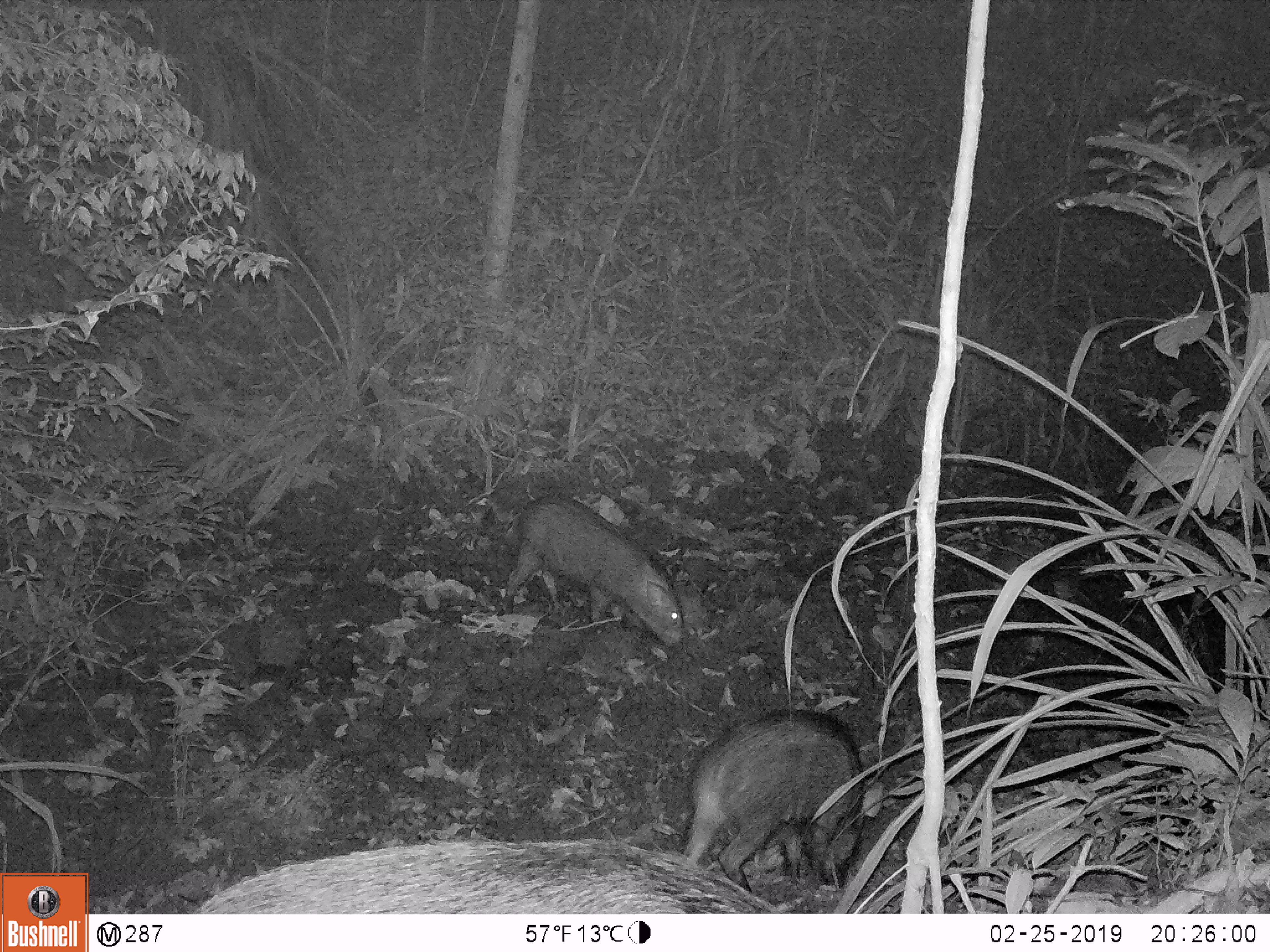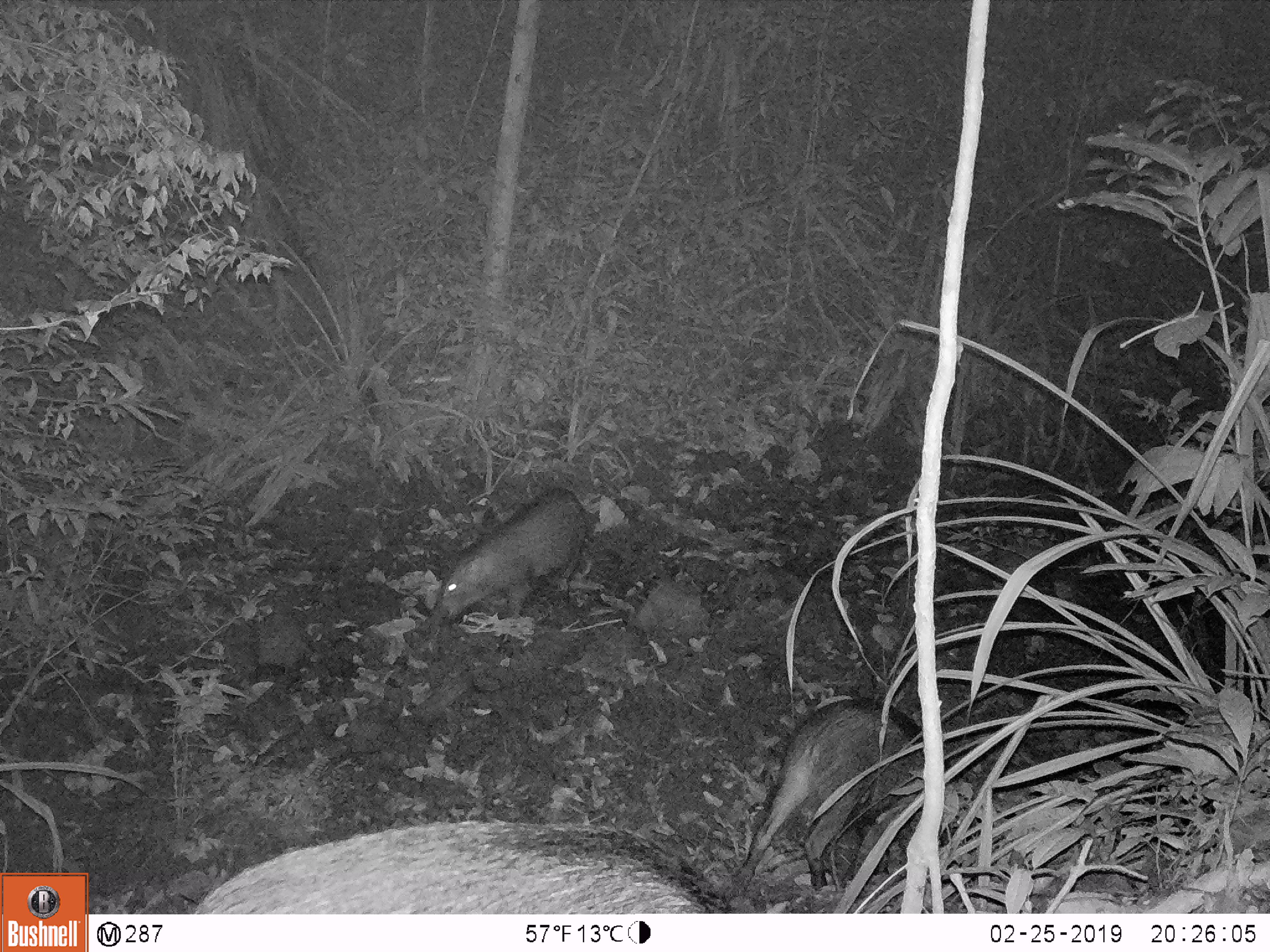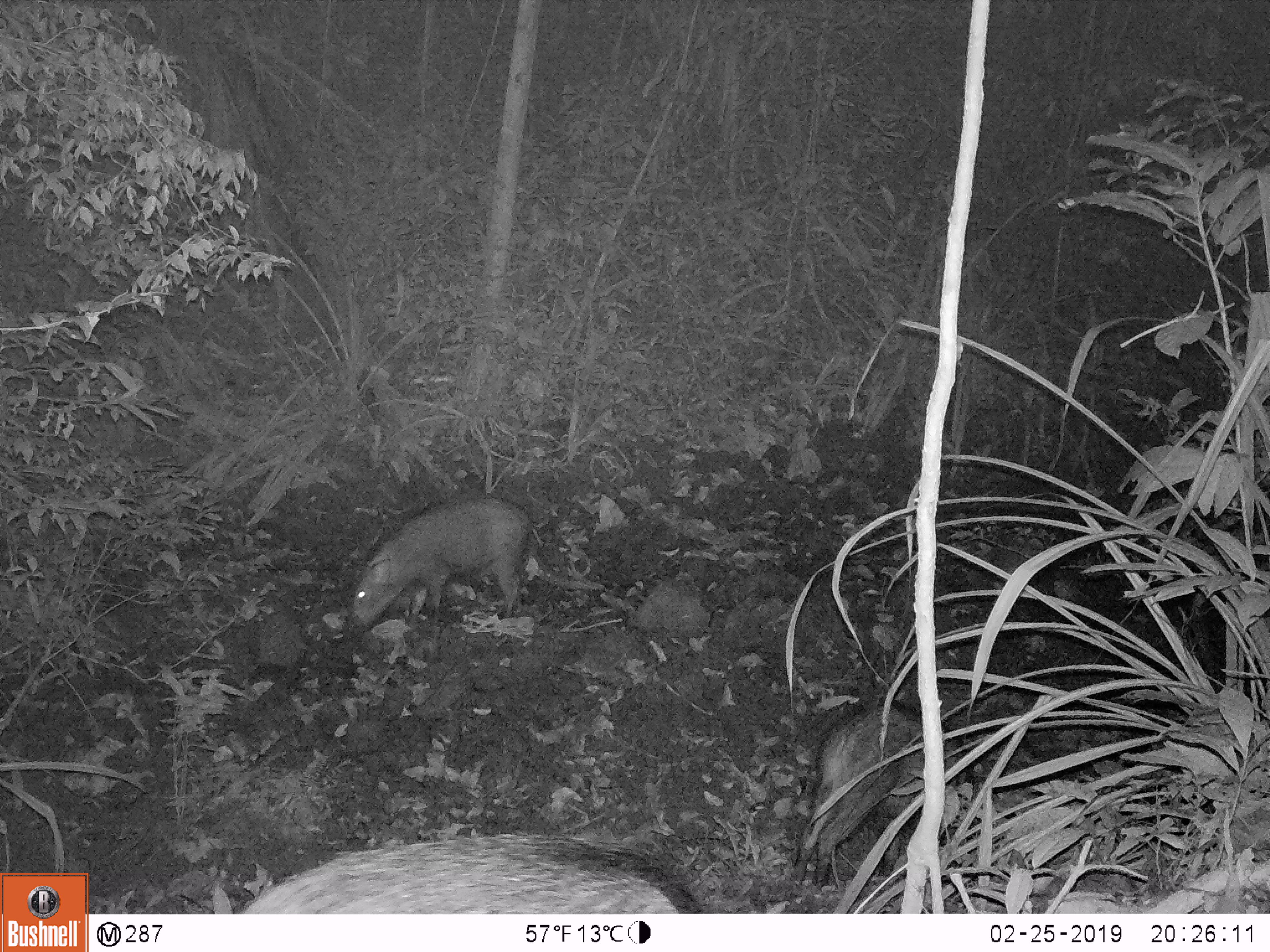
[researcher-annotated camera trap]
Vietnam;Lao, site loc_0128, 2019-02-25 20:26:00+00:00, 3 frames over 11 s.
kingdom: Animalia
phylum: Chordata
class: Mammalia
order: Artiodactyla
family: Suidae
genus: Sus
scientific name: Sus scrofa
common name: eurasian wild pig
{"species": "eurasian wild pig (Sus scrofa)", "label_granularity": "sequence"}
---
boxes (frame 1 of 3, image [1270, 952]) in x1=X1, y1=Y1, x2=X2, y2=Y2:
eurasian wild pig: x1=189, y1=839, x2=784, y2=914; x1=684, y1=709, x2=865, y2=893; x1=504, y1=494, x2=683, y2=648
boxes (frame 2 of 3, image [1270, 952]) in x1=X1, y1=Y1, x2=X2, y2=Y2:
eurasian wild pig: x1=193, y1=820, x2=729, y2=914; x1=732, y1=697, x2=924, y2=891; x1=438, y1=486, x2=586, y2=618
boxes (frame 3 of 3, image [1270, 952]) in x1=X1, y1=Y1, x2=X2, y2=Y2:
eurasian wild pig: x1=240, y1=832, x2=705, y2=914; x1=792, y1=704, x2=984, y2=892; x1=351, y1=494, x2=530, y2=628